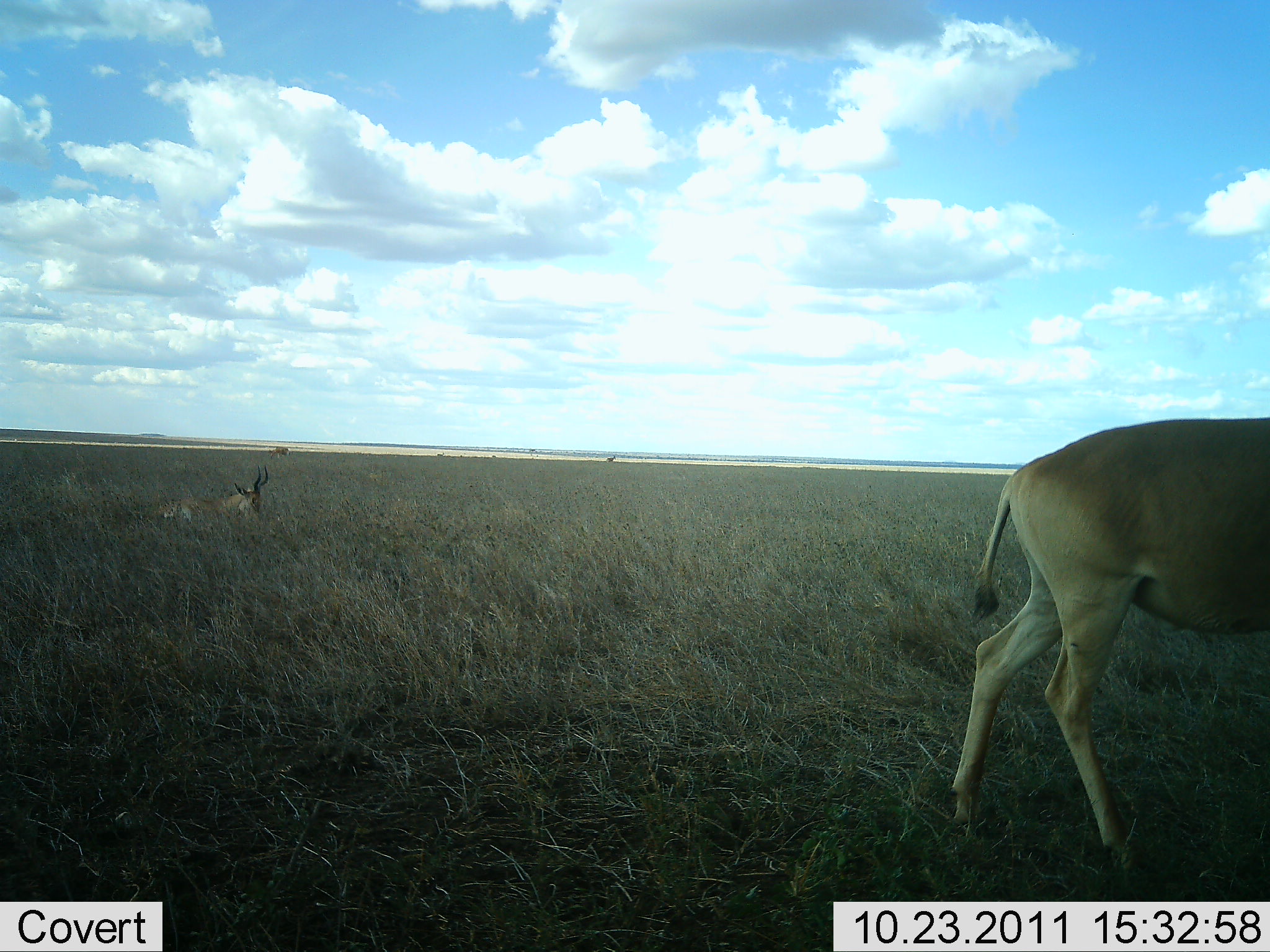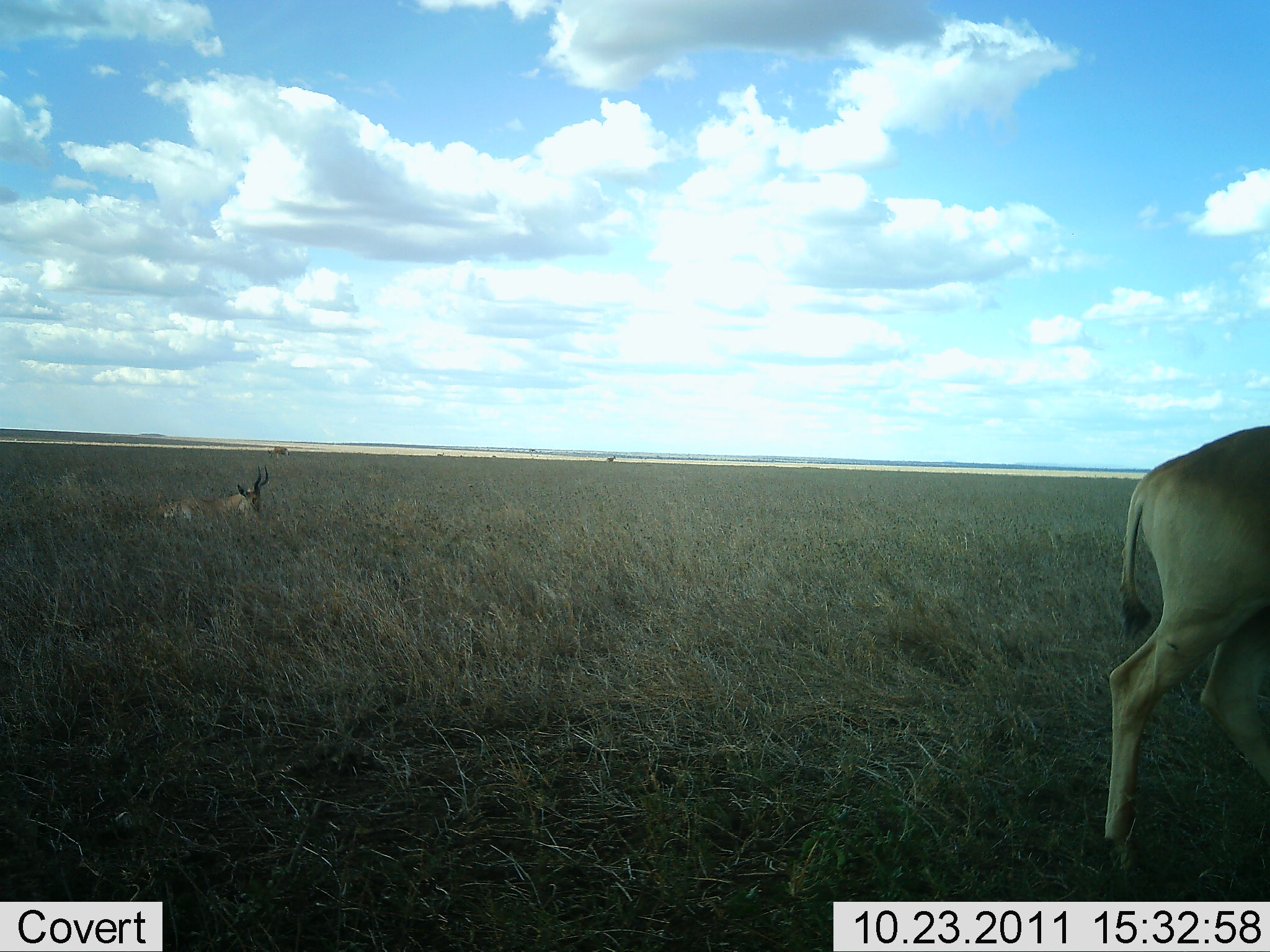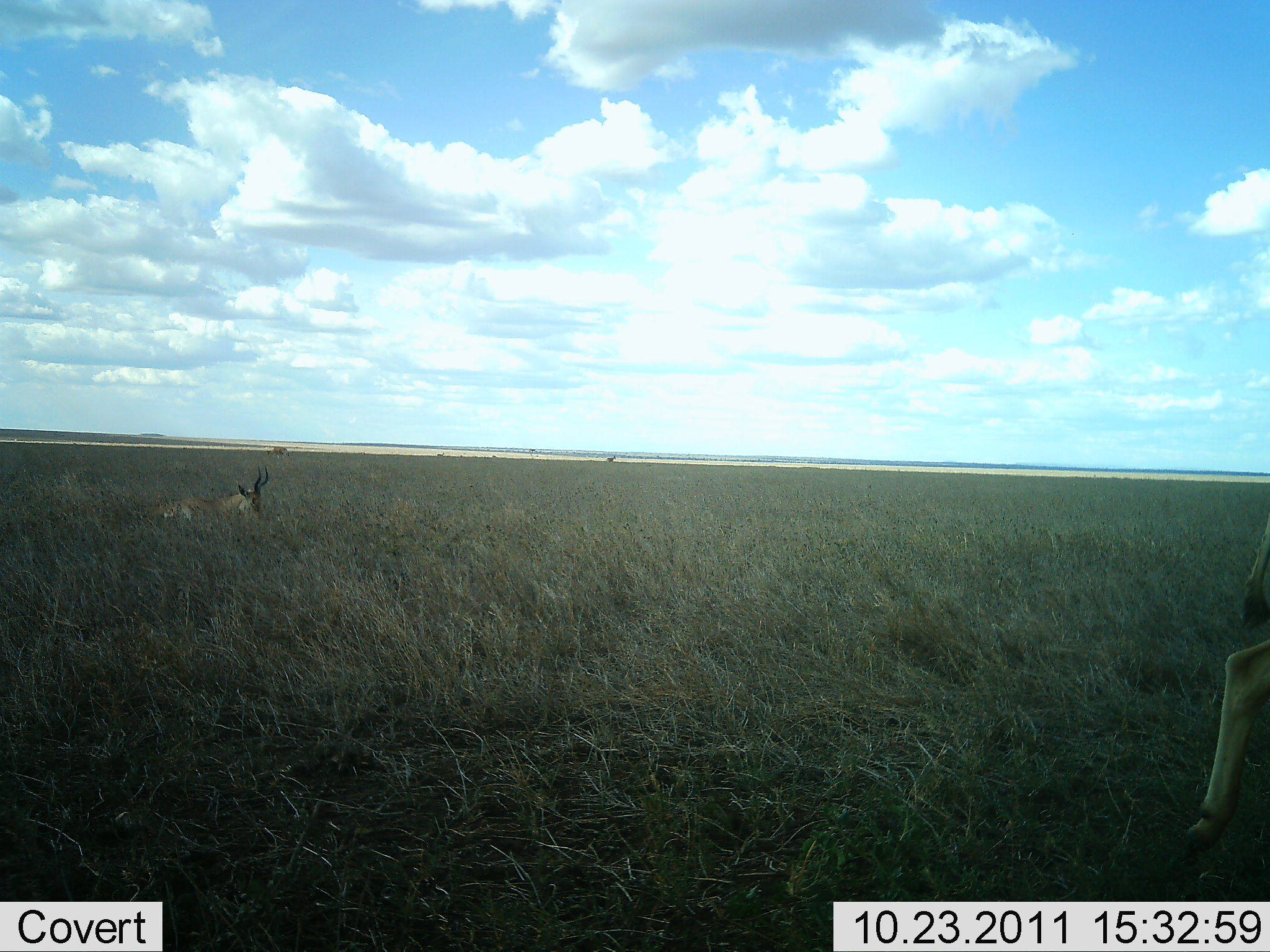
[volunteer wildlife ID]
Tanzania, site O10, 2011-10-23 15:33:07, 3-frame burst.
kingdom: Animalia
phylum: Chordata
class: Mammalia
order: Artiodactyla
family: Bovidae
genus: Alcelaphus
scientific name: Alcelaphus buselaphus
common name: hartebeest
Hartebeest (Alcelaphus buselaphus), count 2. Behavior (volunteer vote fractions): standing 36%, resting 100%, moving 55%, interacting 0%. Young present (vote fraction): 0%. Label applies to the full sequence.